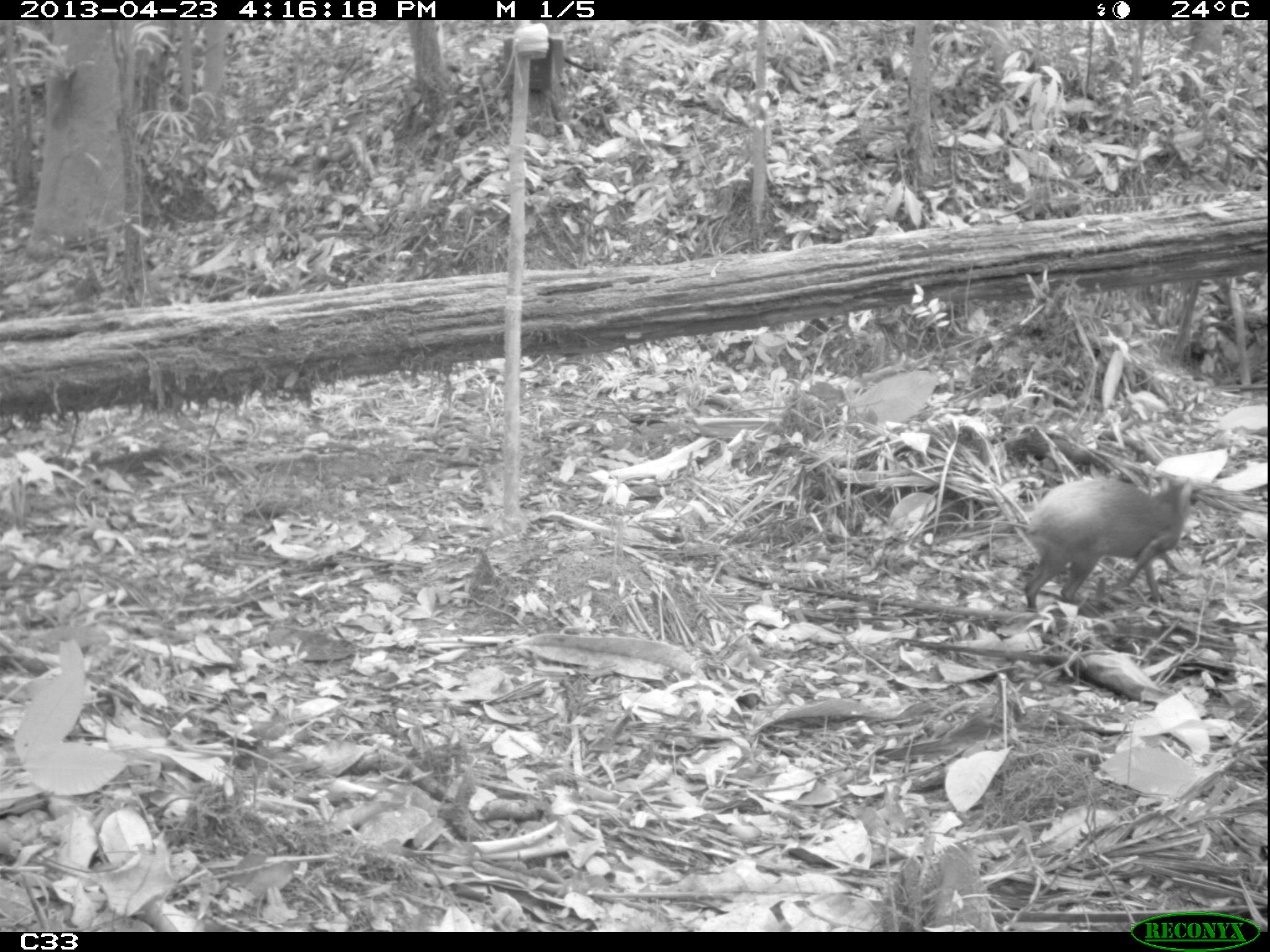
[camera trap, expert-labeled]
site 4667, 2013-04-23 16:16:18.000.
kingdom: Animalia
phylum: Chordata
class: Mammalia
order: Rodentia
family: Dasyproctidae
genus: Dasyprocta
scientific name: Dasyprocta leporina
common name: red-rumped agouti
Dasyprocta leporina (red-rumped agouti), count 1, age adult.